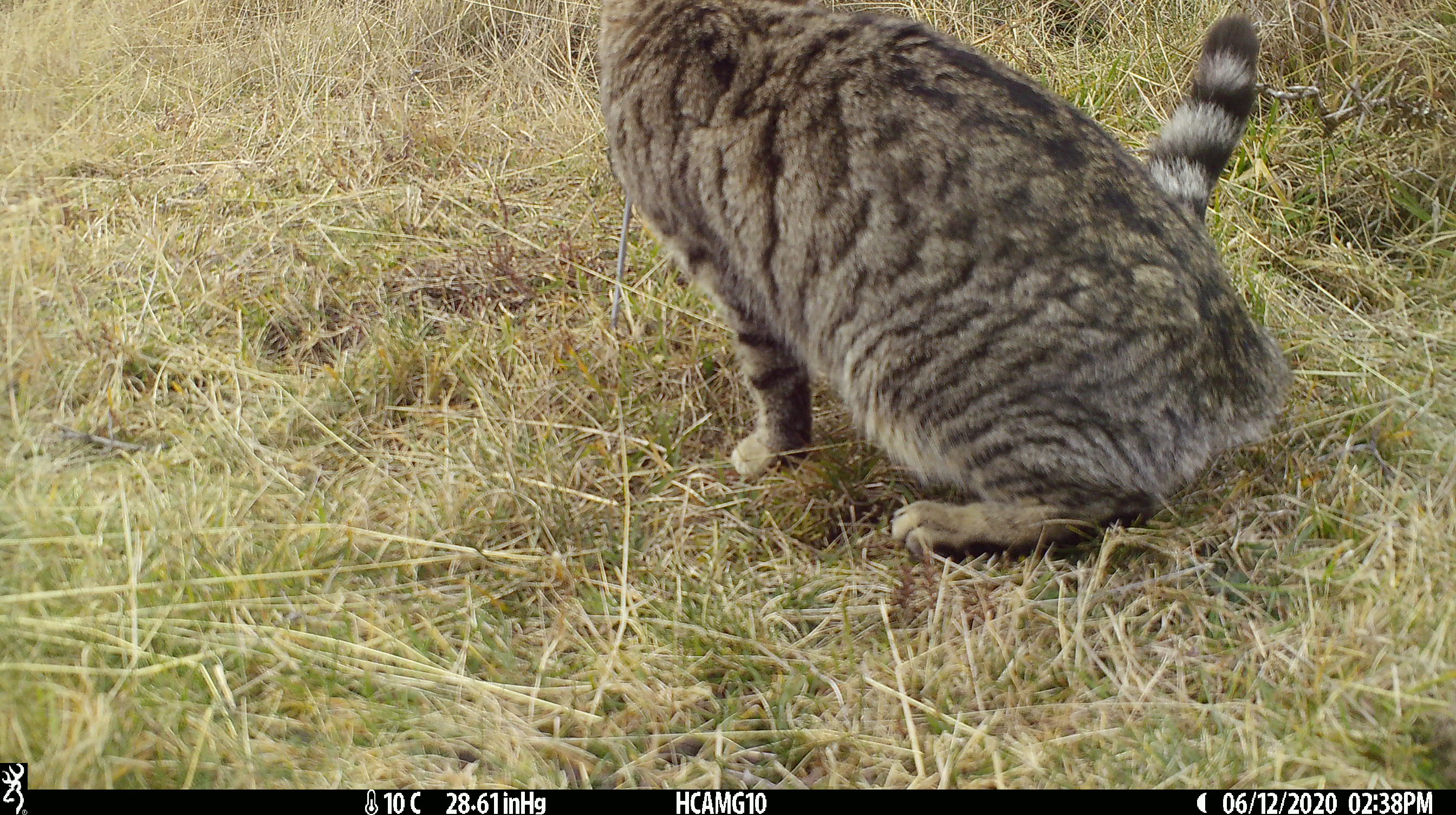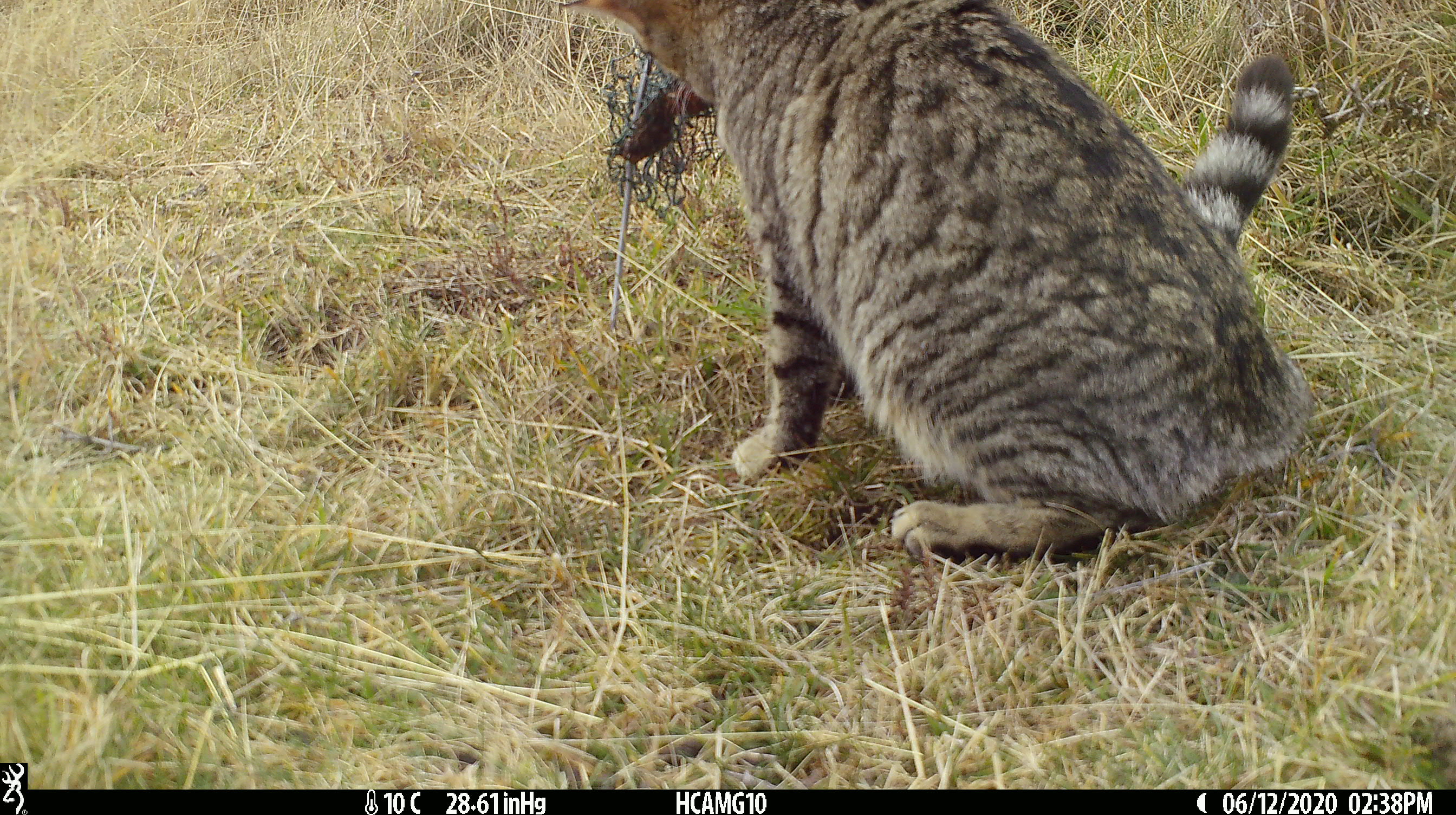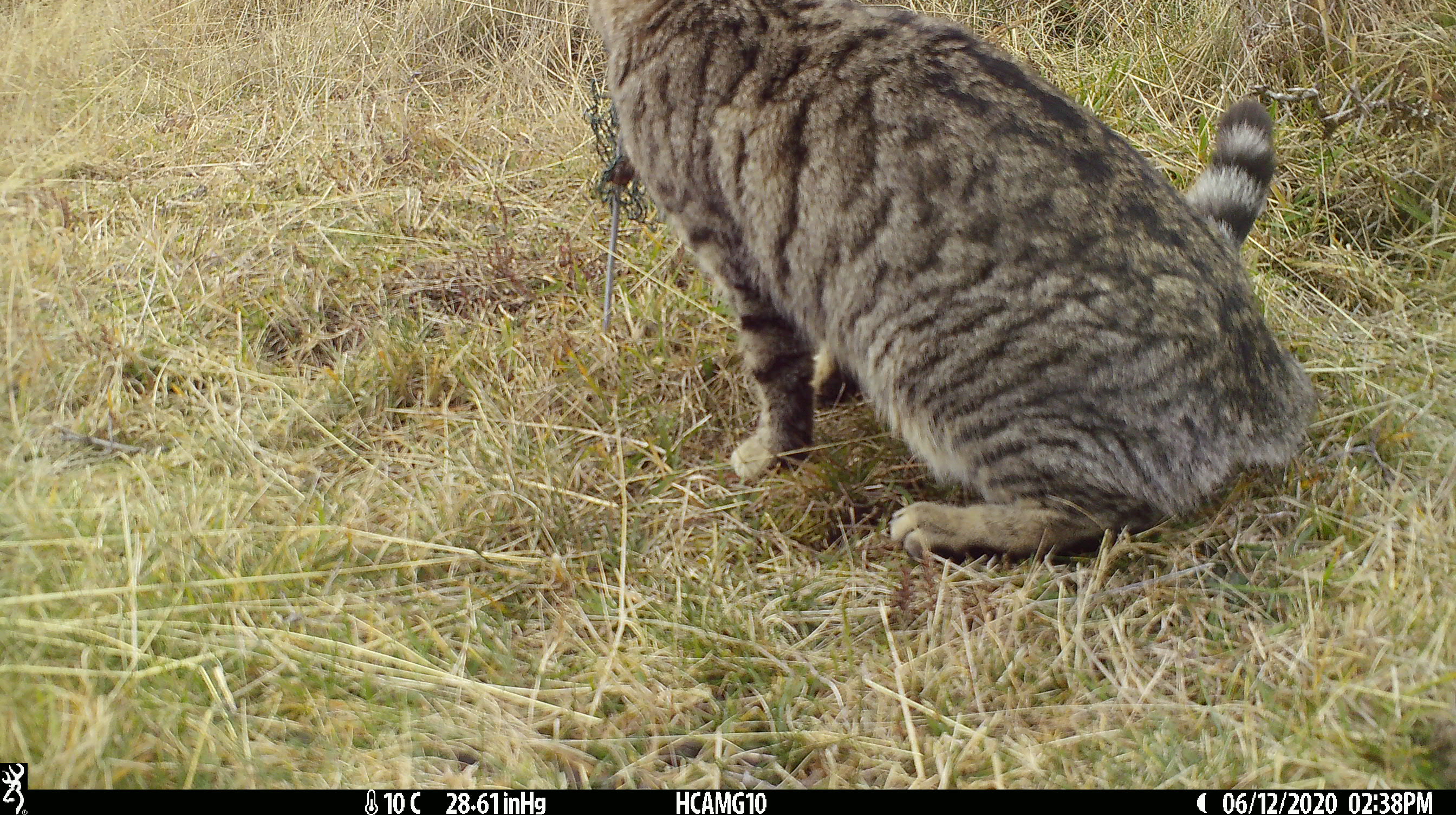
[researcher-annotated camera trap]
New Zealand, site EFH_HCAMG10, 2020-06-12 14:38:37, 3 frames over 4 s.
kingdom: Animalia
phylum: Chordata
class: Mammalia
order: Carnivora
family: Felidae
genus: Felis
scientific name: Felis catus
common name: domestic cat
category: cat